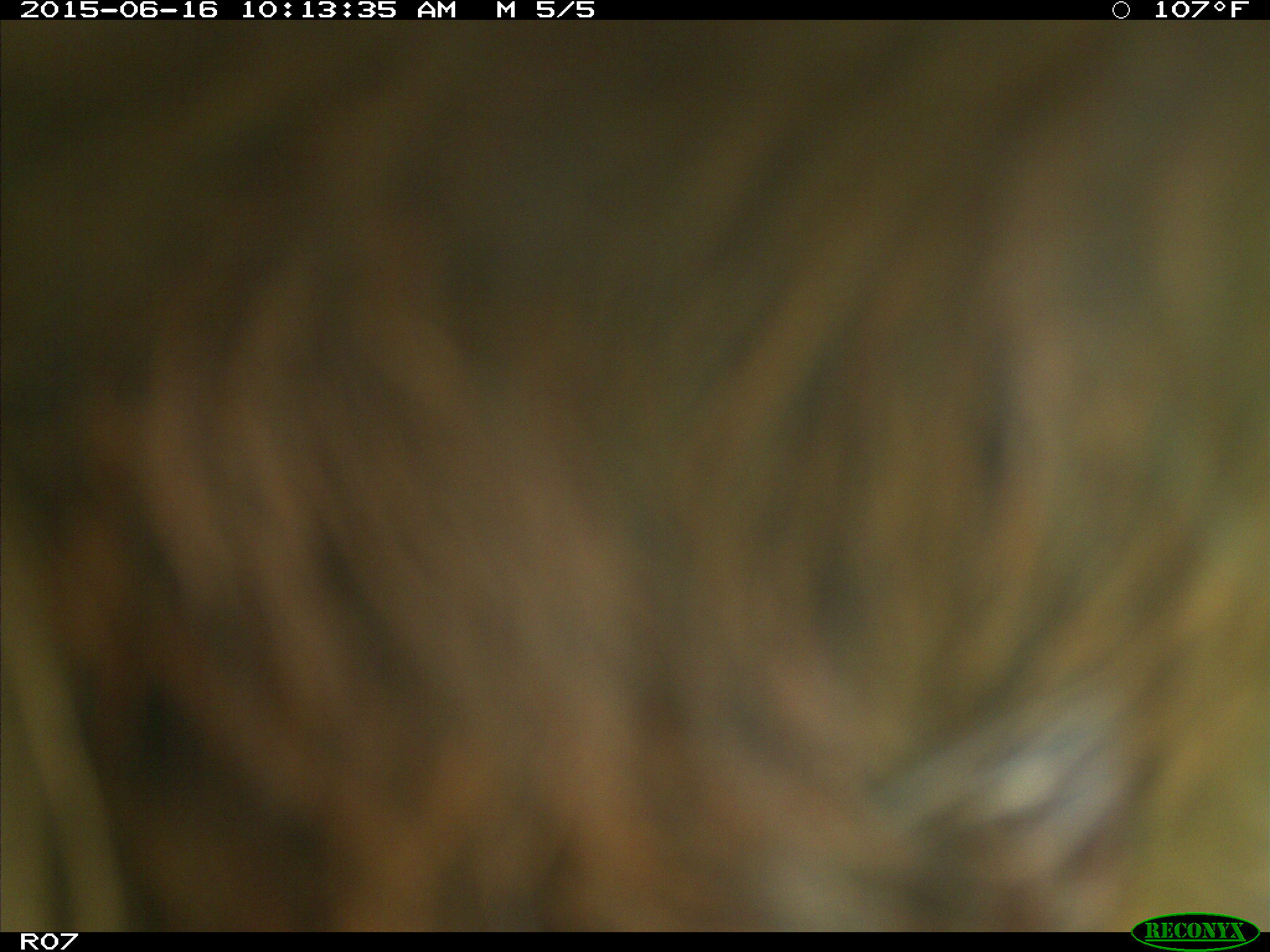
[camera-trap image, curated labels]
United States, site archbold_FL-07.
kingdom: Animalia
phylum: Chordata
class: Mammalia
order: Artiodactyla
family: Bovidae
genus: Bos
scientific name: Bos taurus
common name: domestic cow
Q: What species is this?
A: Bos taurus (domestic cow).